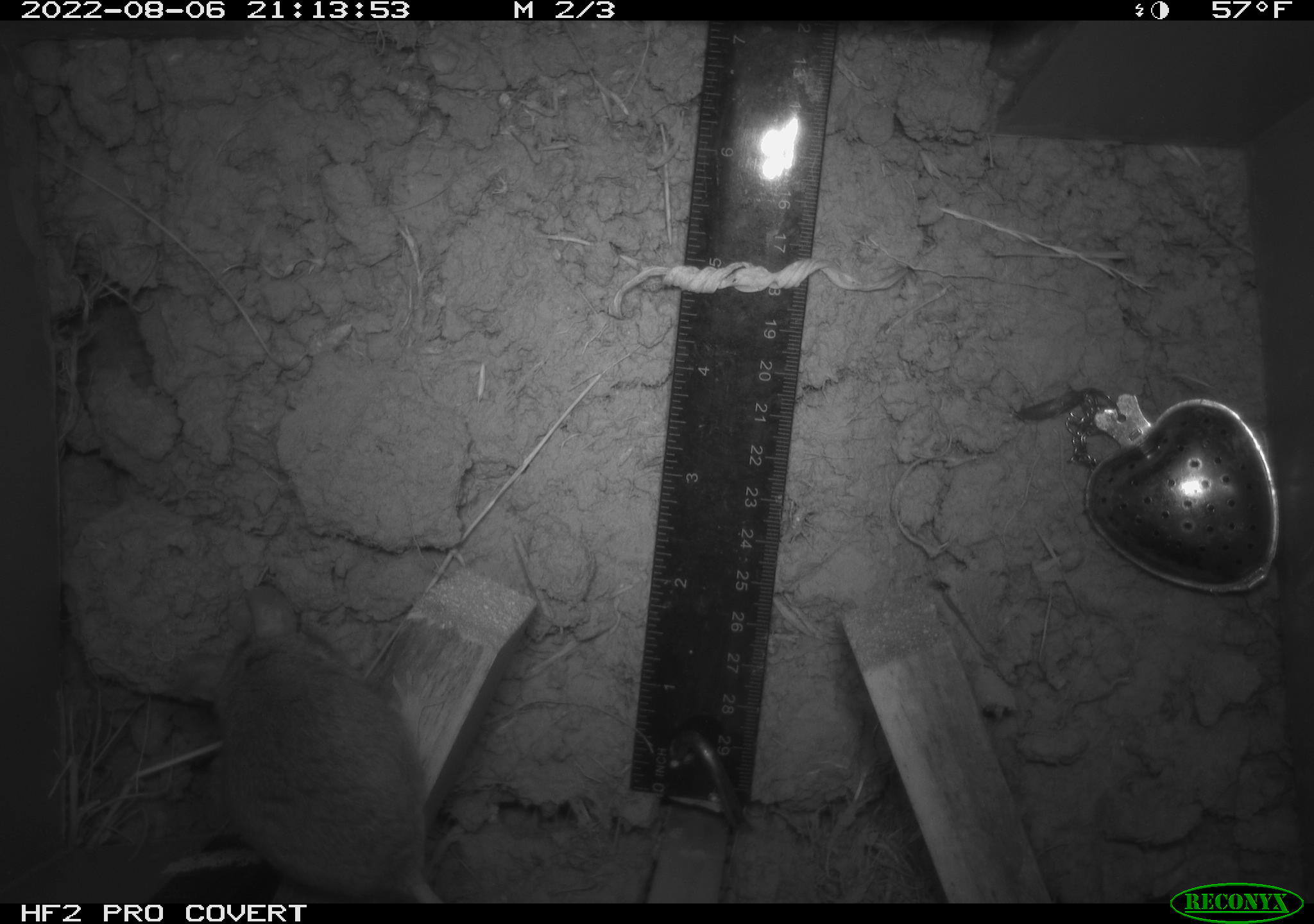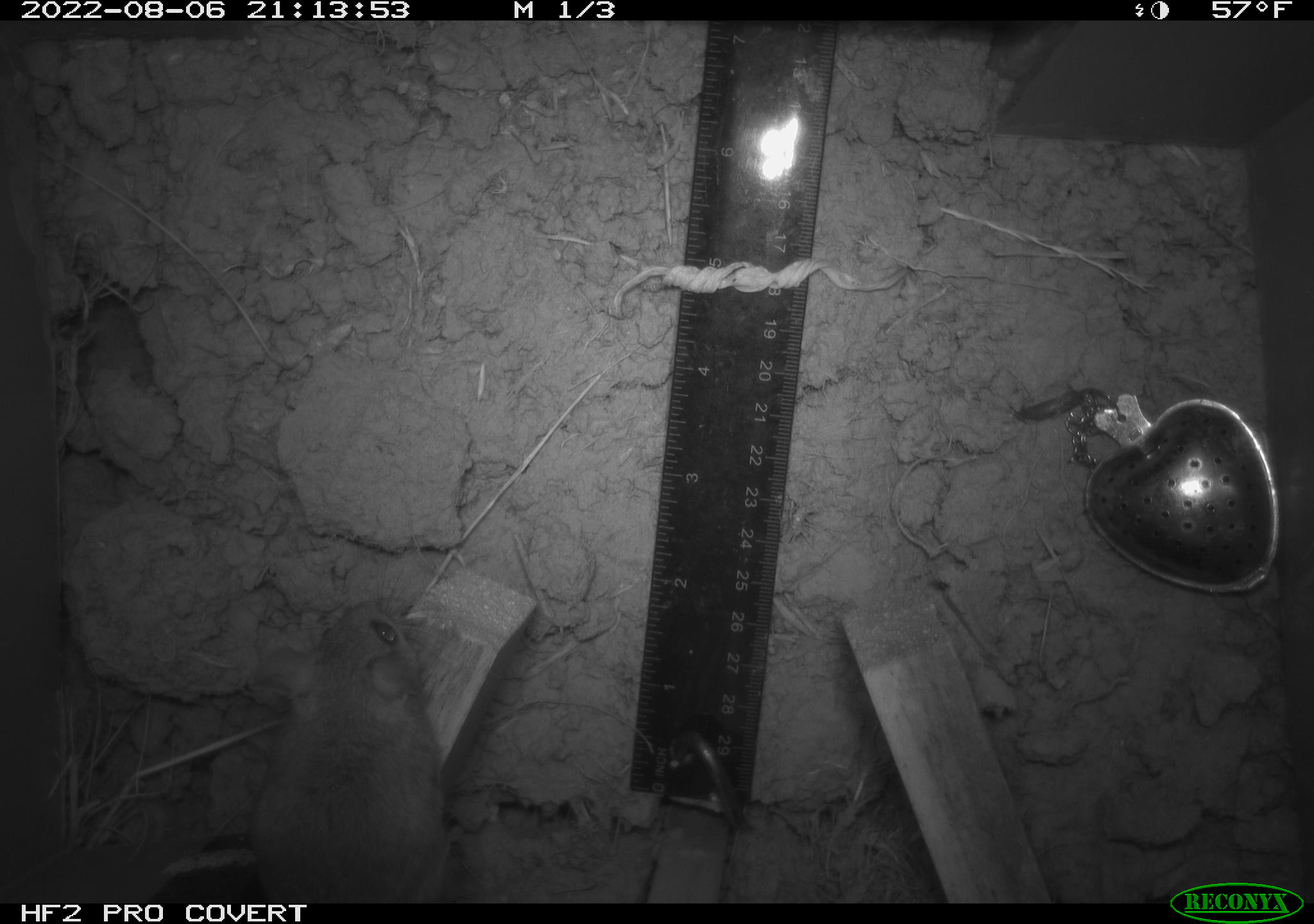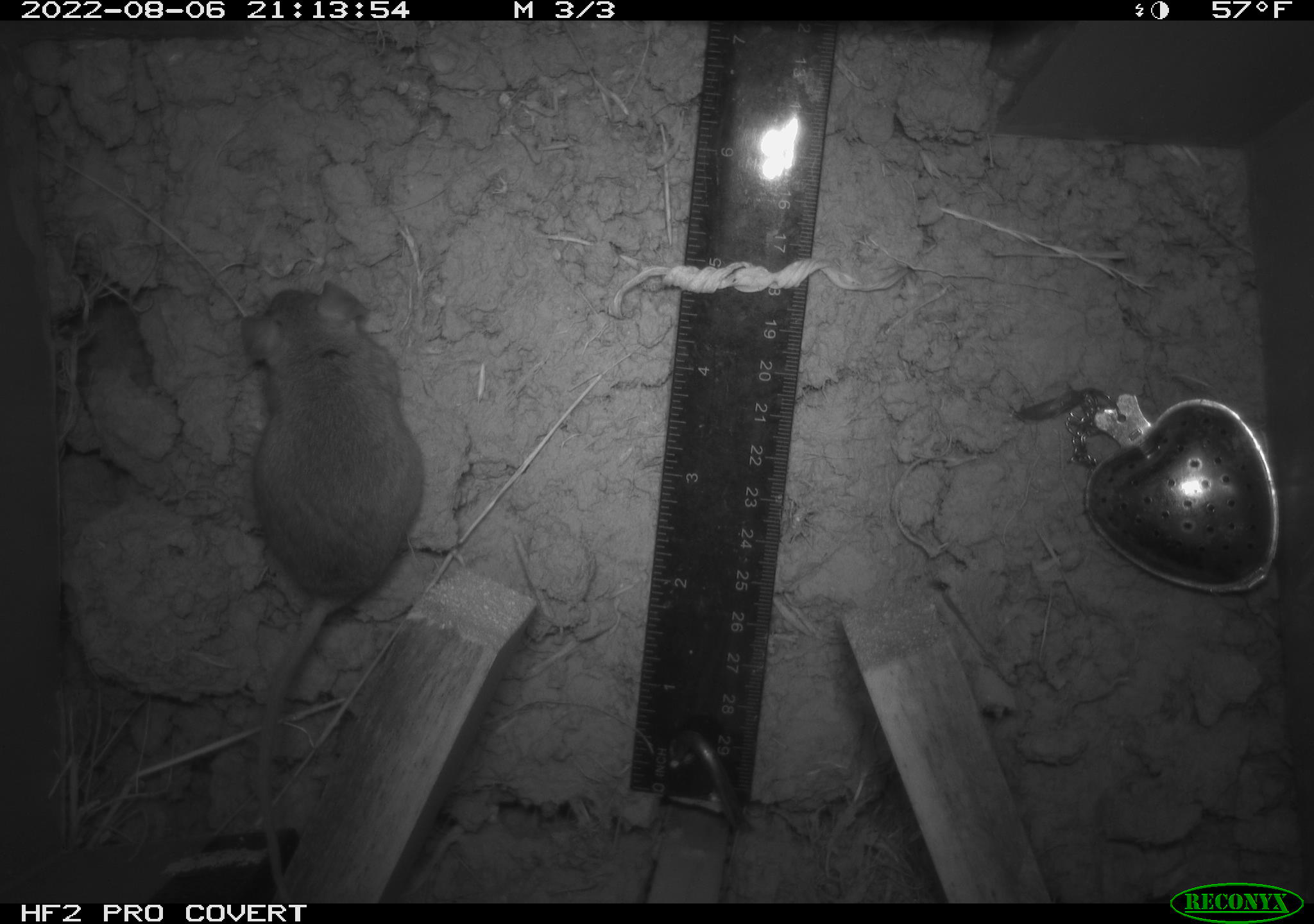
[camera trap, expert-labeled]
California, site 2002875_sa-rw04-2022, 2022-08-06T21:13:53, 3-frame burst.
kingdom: Animalia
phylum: Chordata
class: Mammalia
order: Rodentia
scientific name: Rodentia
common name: mouse species